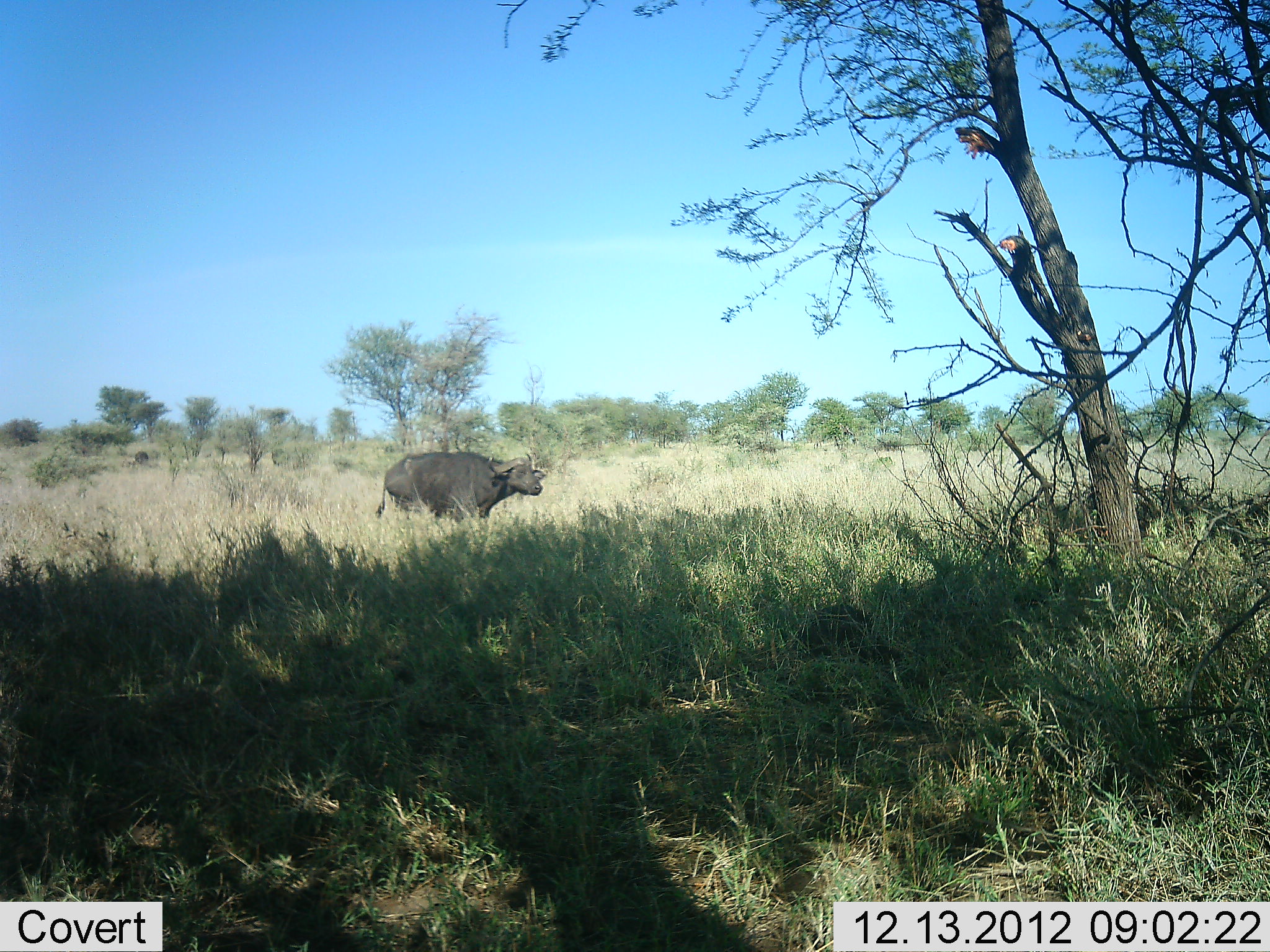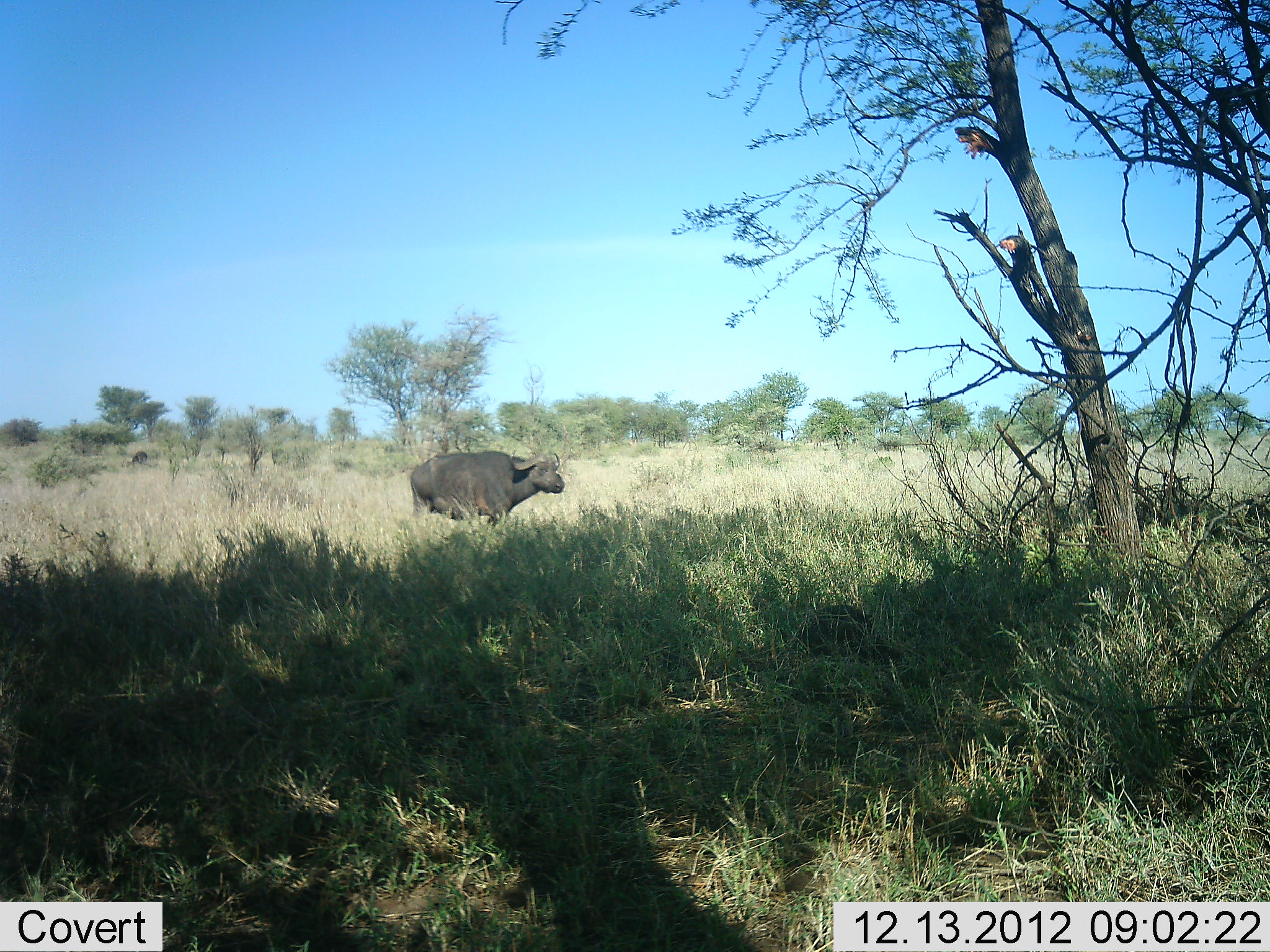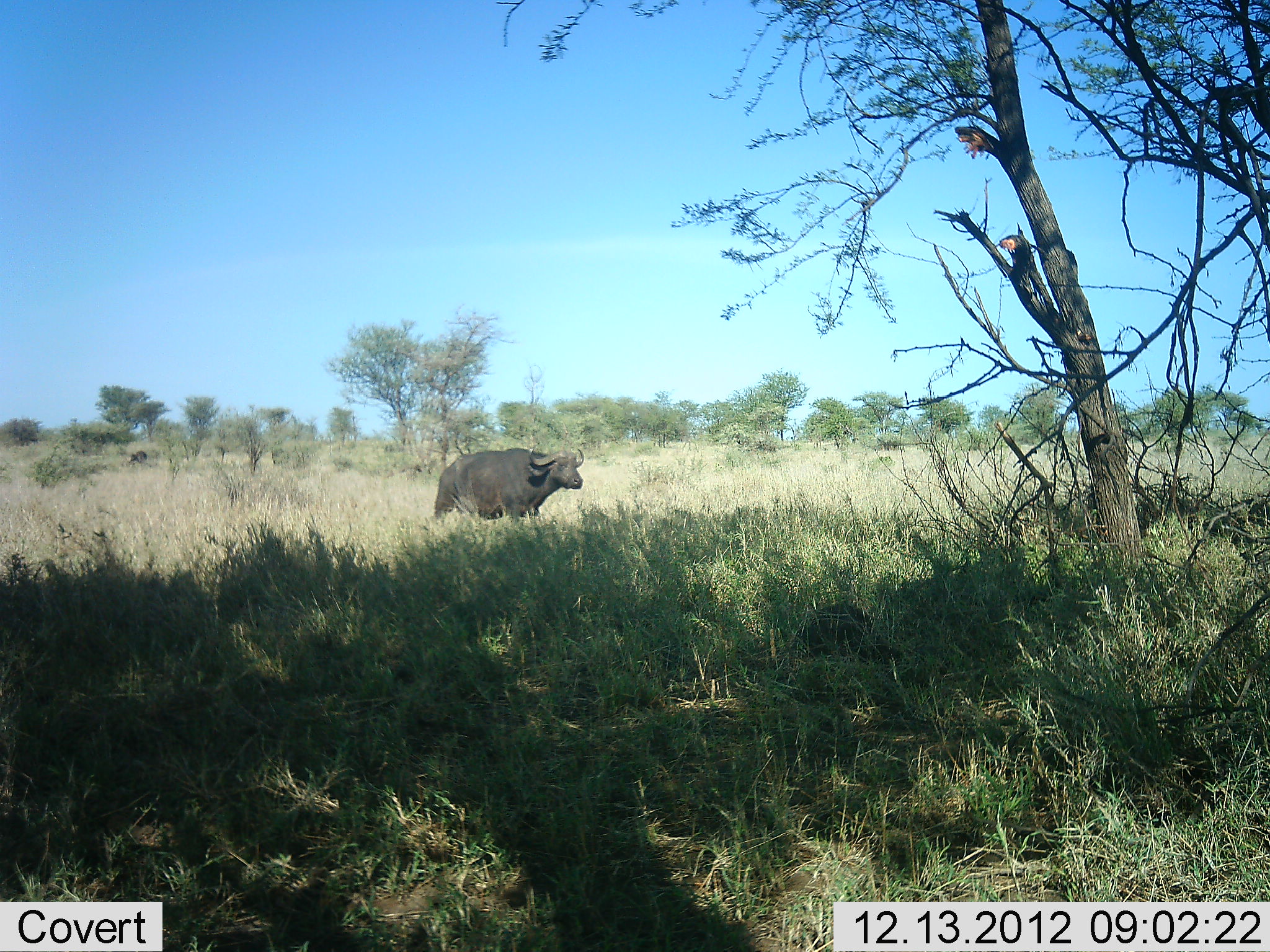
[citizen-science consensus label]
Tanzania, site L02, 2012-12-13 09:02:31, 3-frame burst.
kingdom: Animalia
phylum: Chordata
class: Mammalia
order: Artiodactyla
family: Bovidae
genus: Syncerus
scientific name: Syncerus caffer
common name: cape buffalo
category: buffalo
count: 1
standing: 7%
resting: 0%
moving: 90%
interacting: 0%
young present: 0%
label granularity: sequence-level